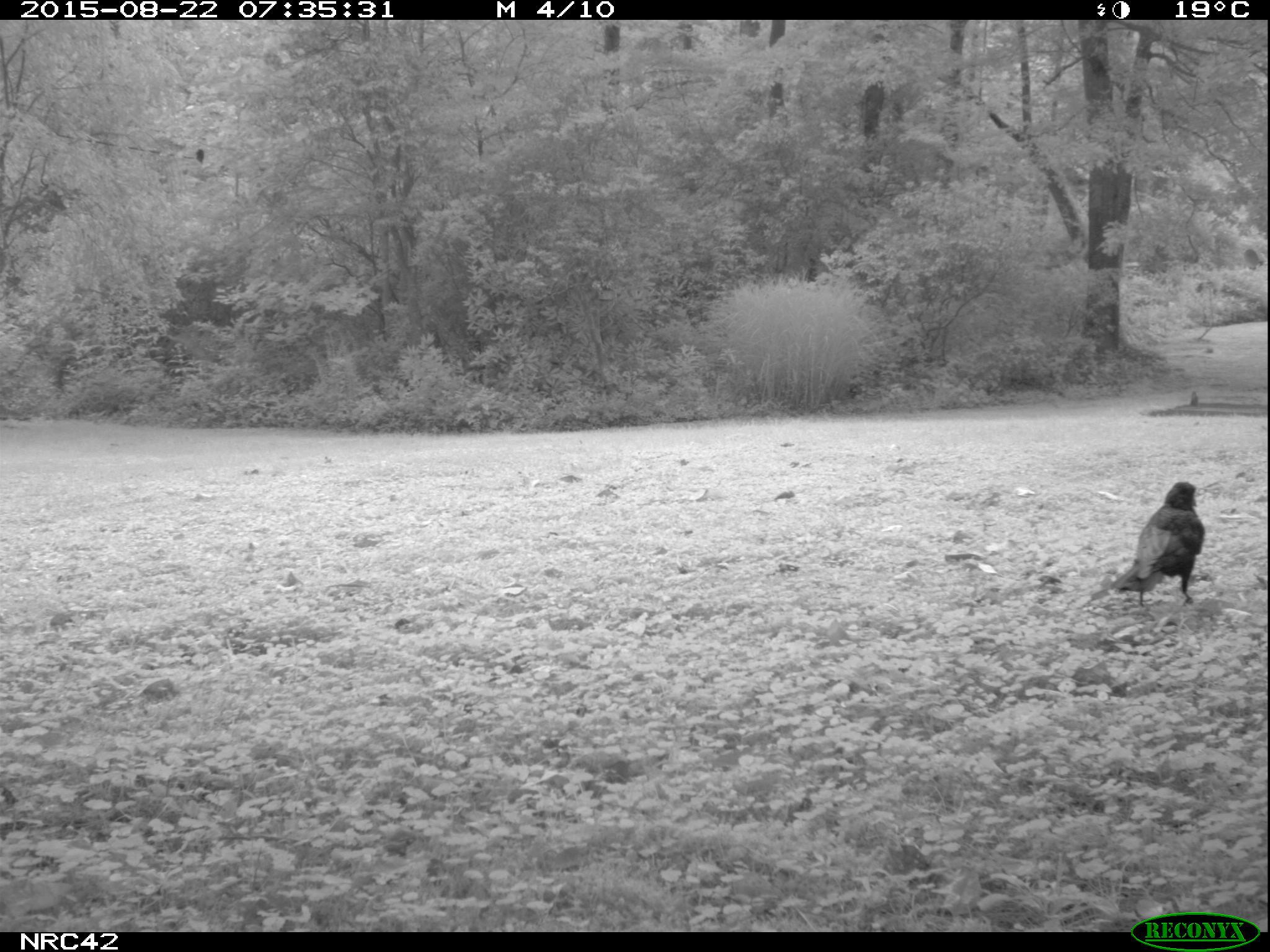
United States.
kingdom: Animalia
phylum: Chordata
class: Aves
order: Passeriformes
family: Corvidae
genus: Corvus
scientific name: Corvus brachyrhynchos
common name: american crow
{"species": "American Crow (Corvus brachyrhynchos)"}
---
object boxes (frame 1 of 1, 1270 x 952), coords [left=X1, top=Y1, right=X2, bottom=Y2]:
American Crow: [left=1110, top=481, right=1209, bottom=615]